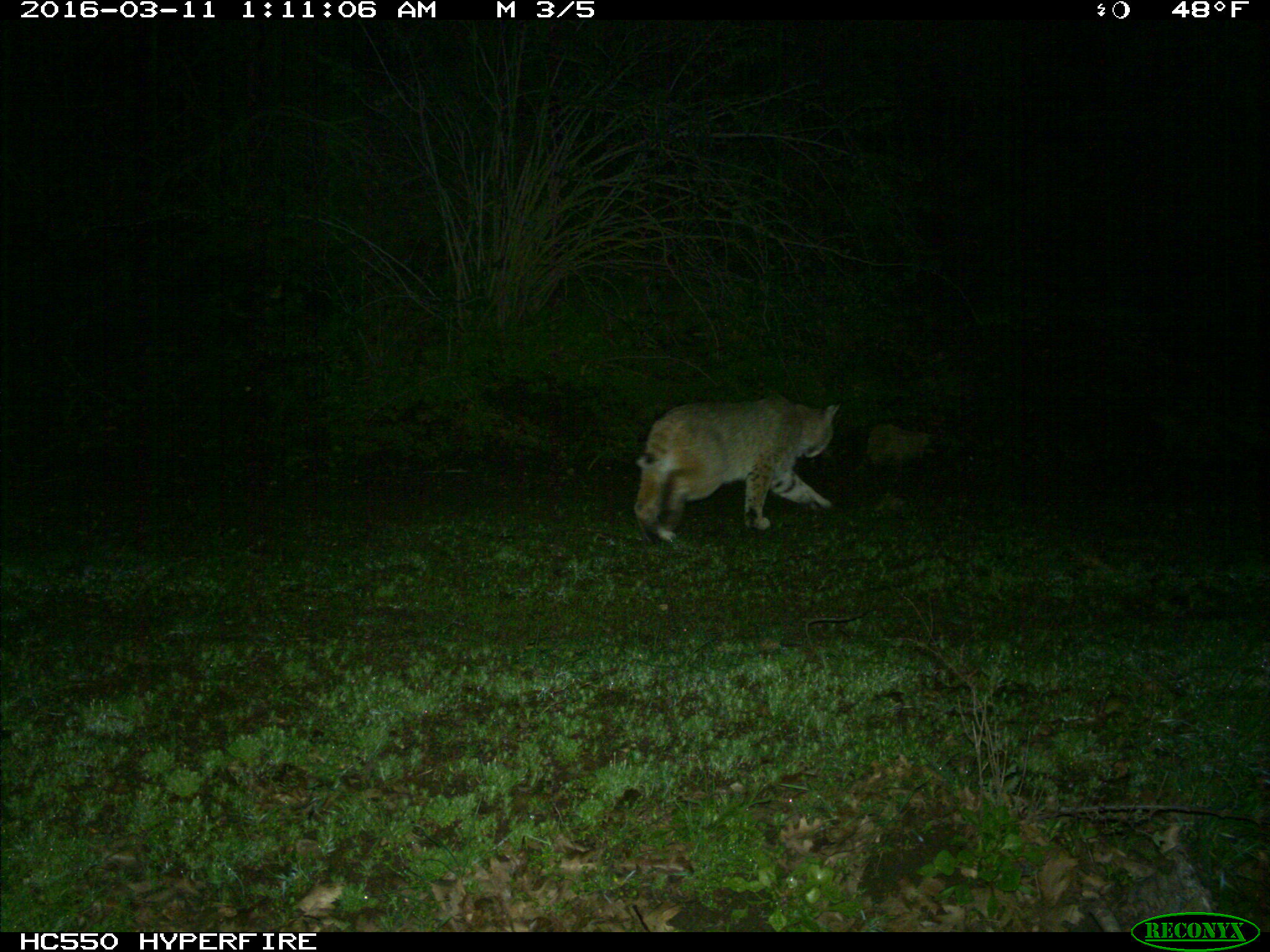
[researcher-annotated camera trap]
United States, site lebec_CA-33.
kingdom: Animalia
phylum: Chordata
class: Mammalia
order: Carnivora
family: Felidae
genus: Lynx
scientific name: Lynx rufus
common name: bobcat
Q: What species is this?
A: Lynx rufus (bobcat).